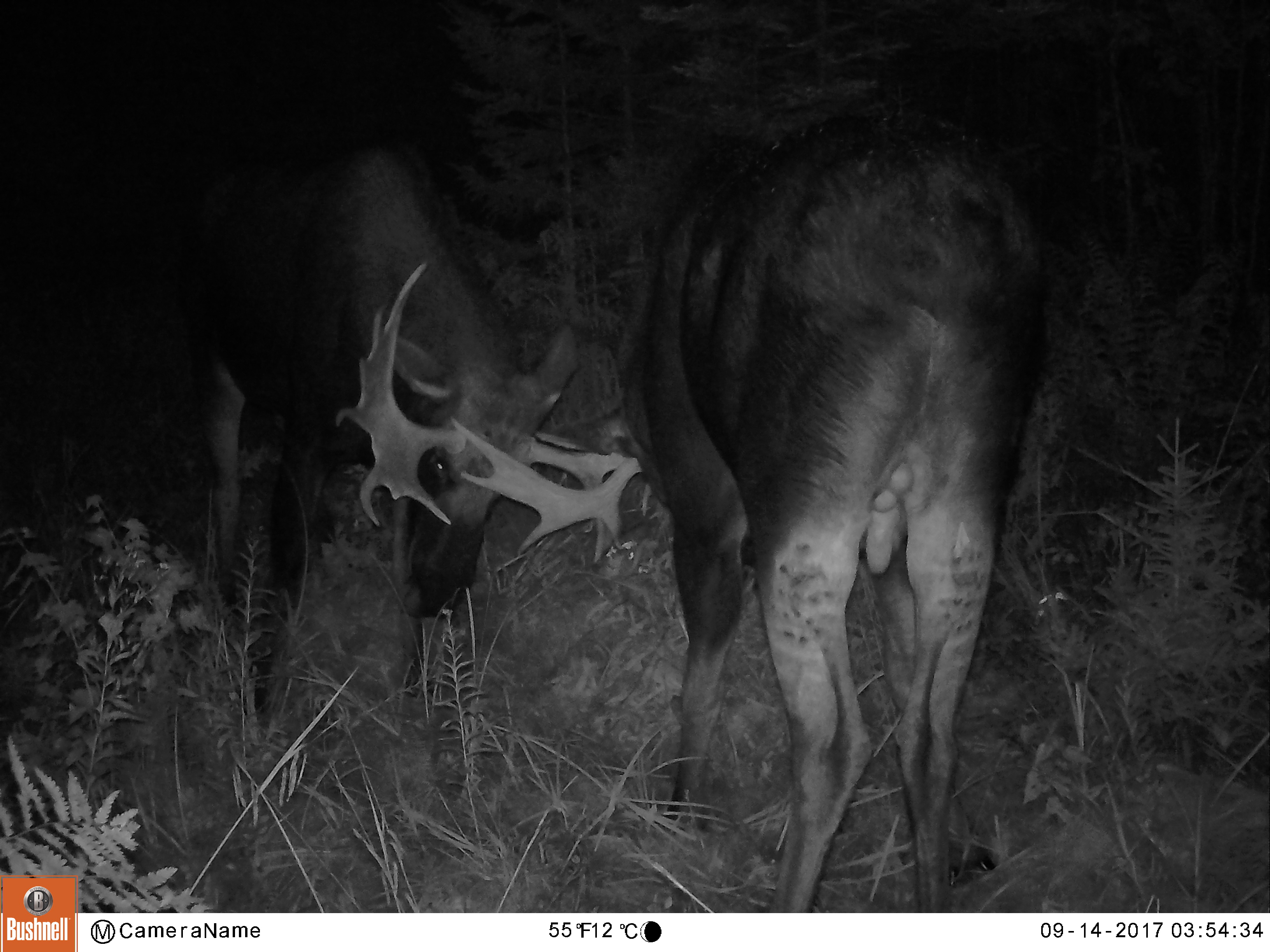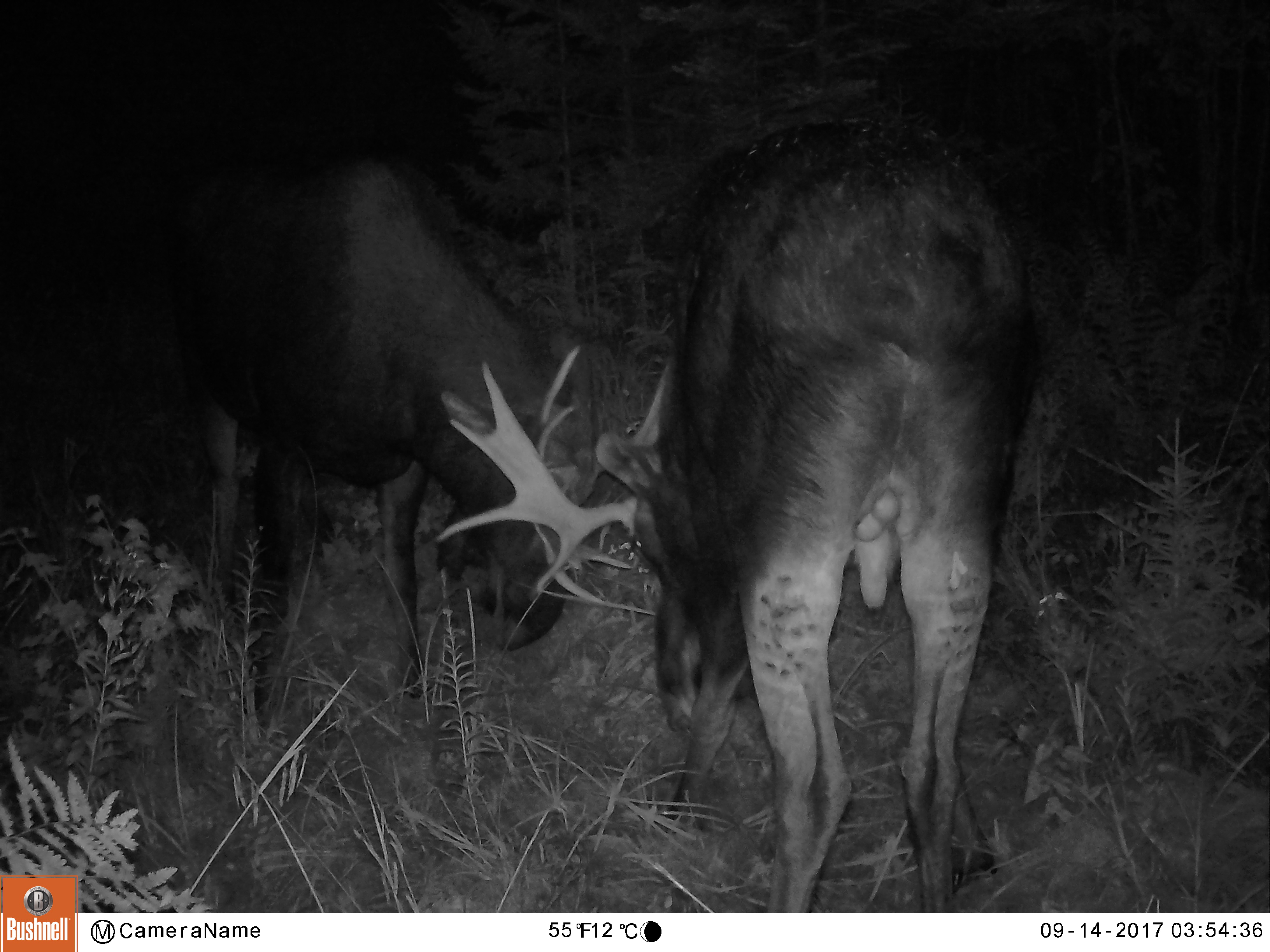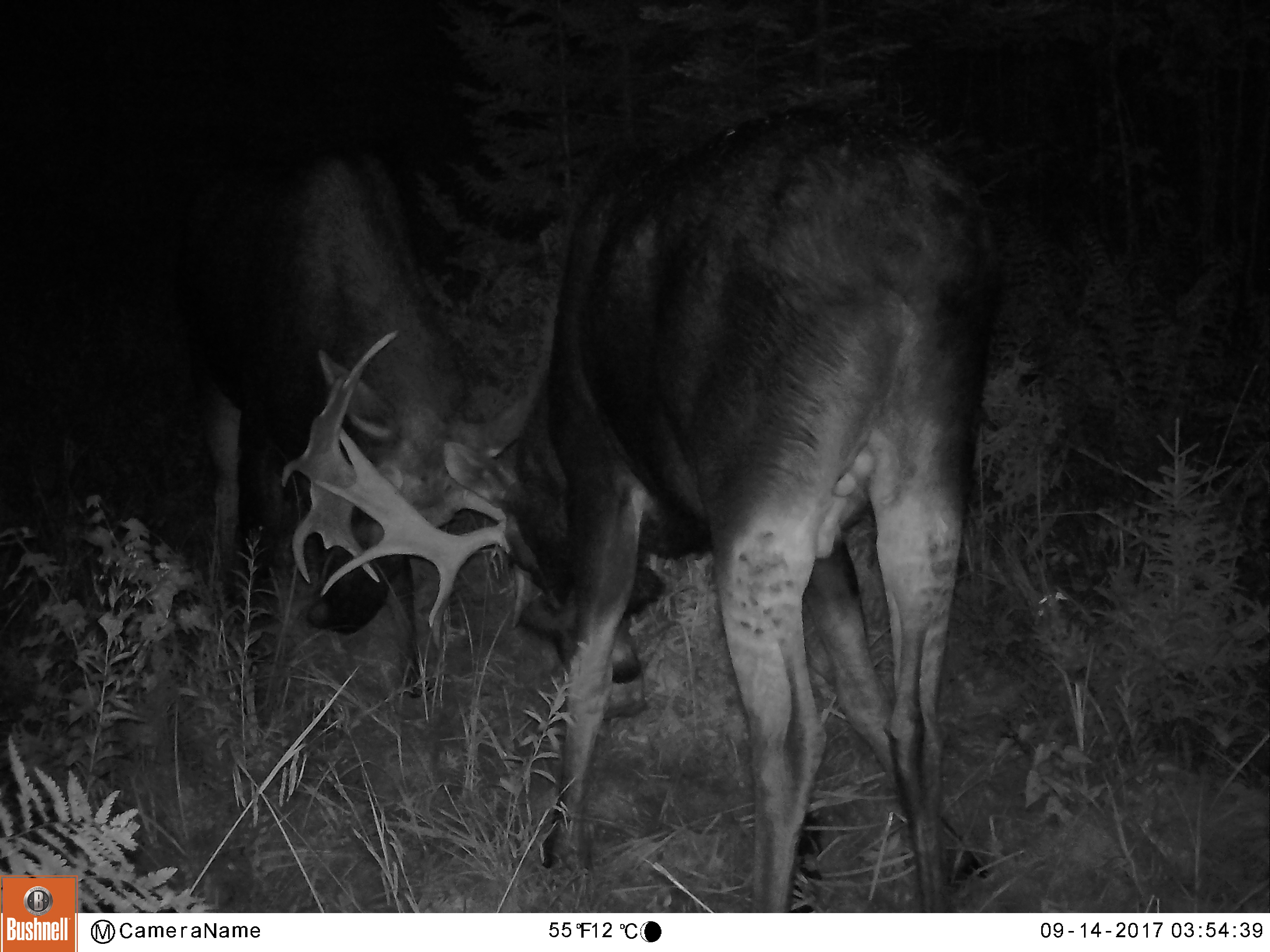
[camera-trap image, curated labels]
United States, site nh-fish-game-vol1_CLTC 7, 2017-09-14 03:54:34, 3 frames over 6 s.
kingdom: Animalia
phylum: Chordata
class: Mammalia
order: Artiodactyla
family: Cervidae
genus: Alces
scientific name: Alces alces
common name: moose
Moose (Alces alces).